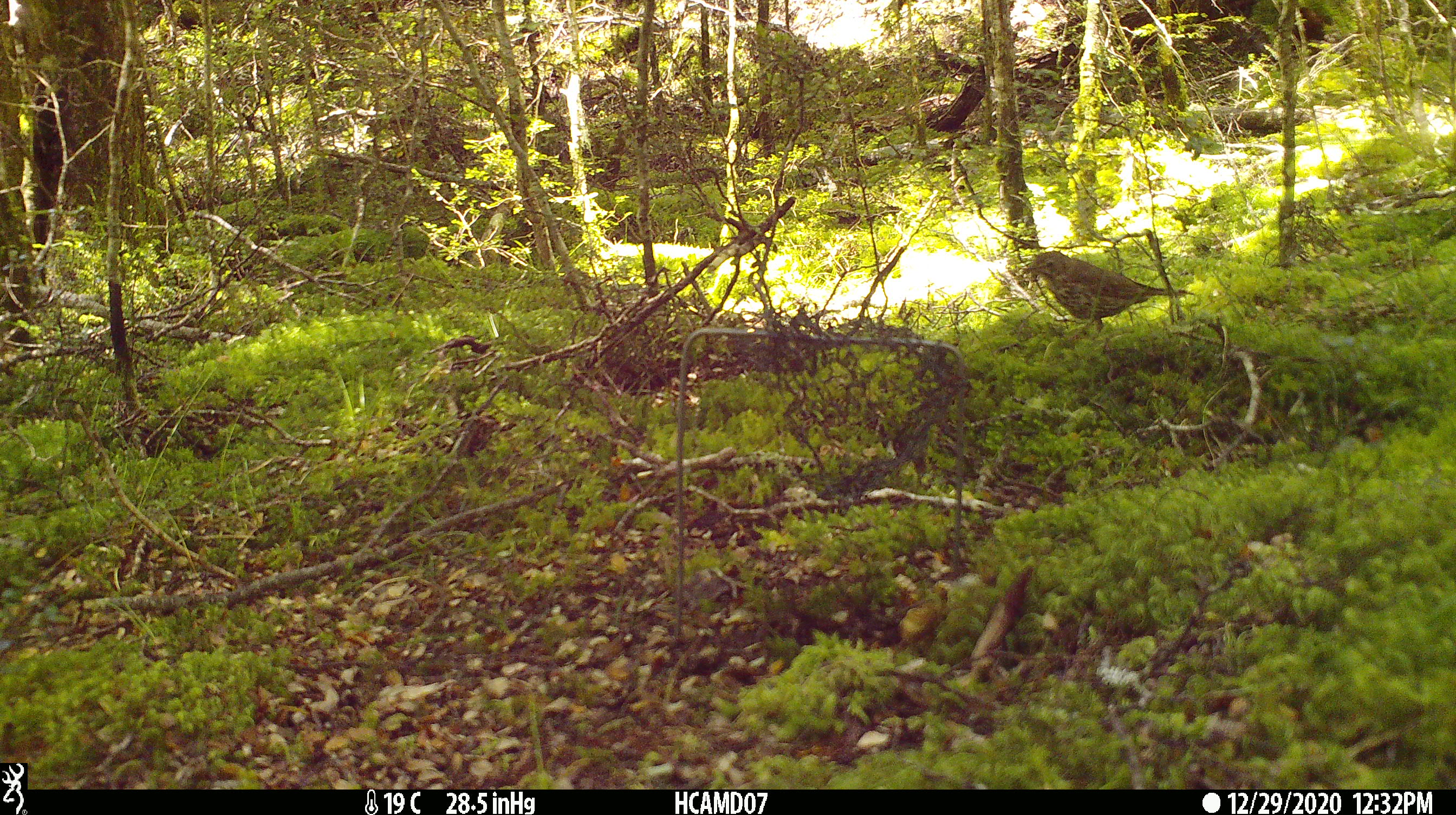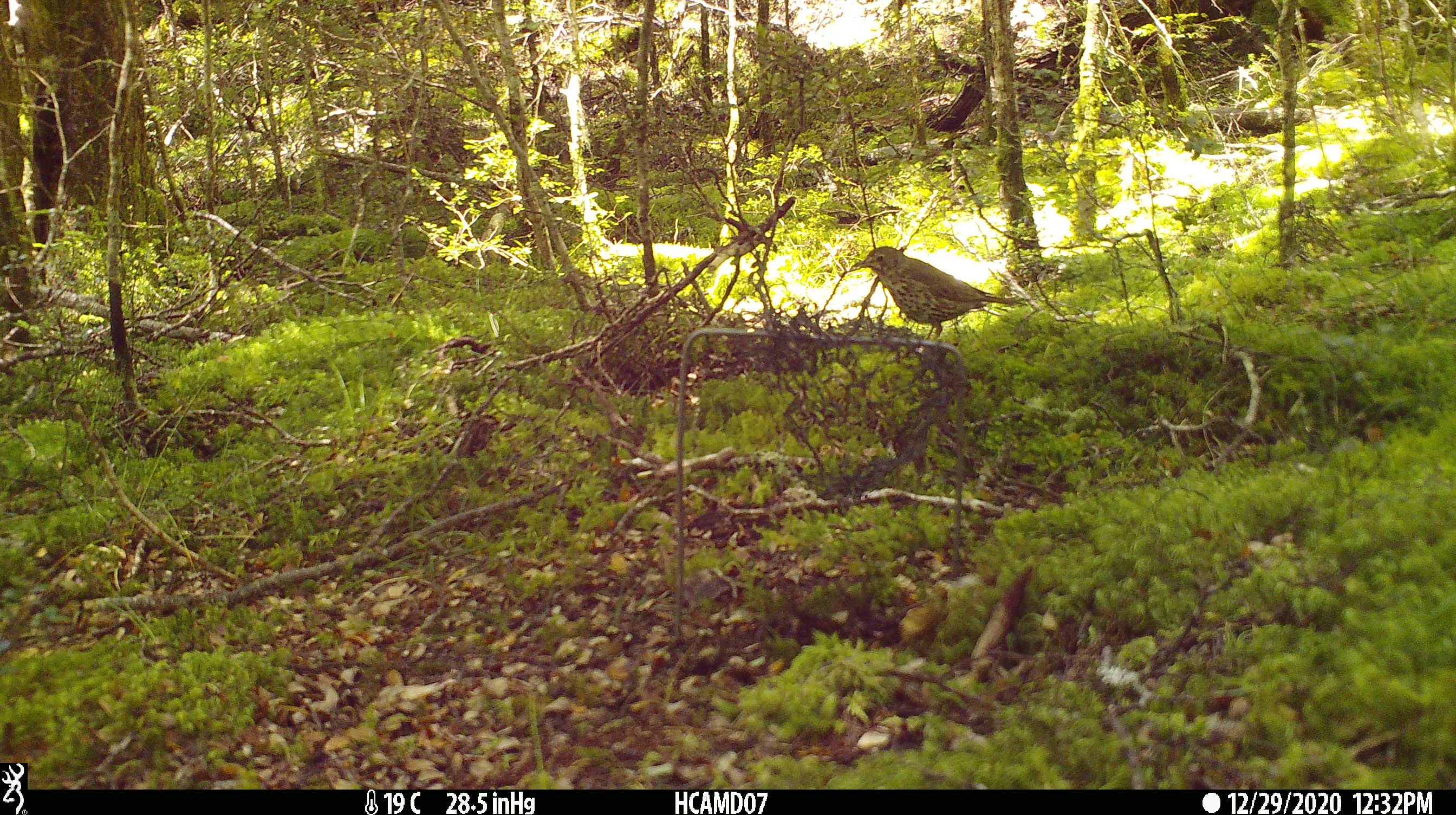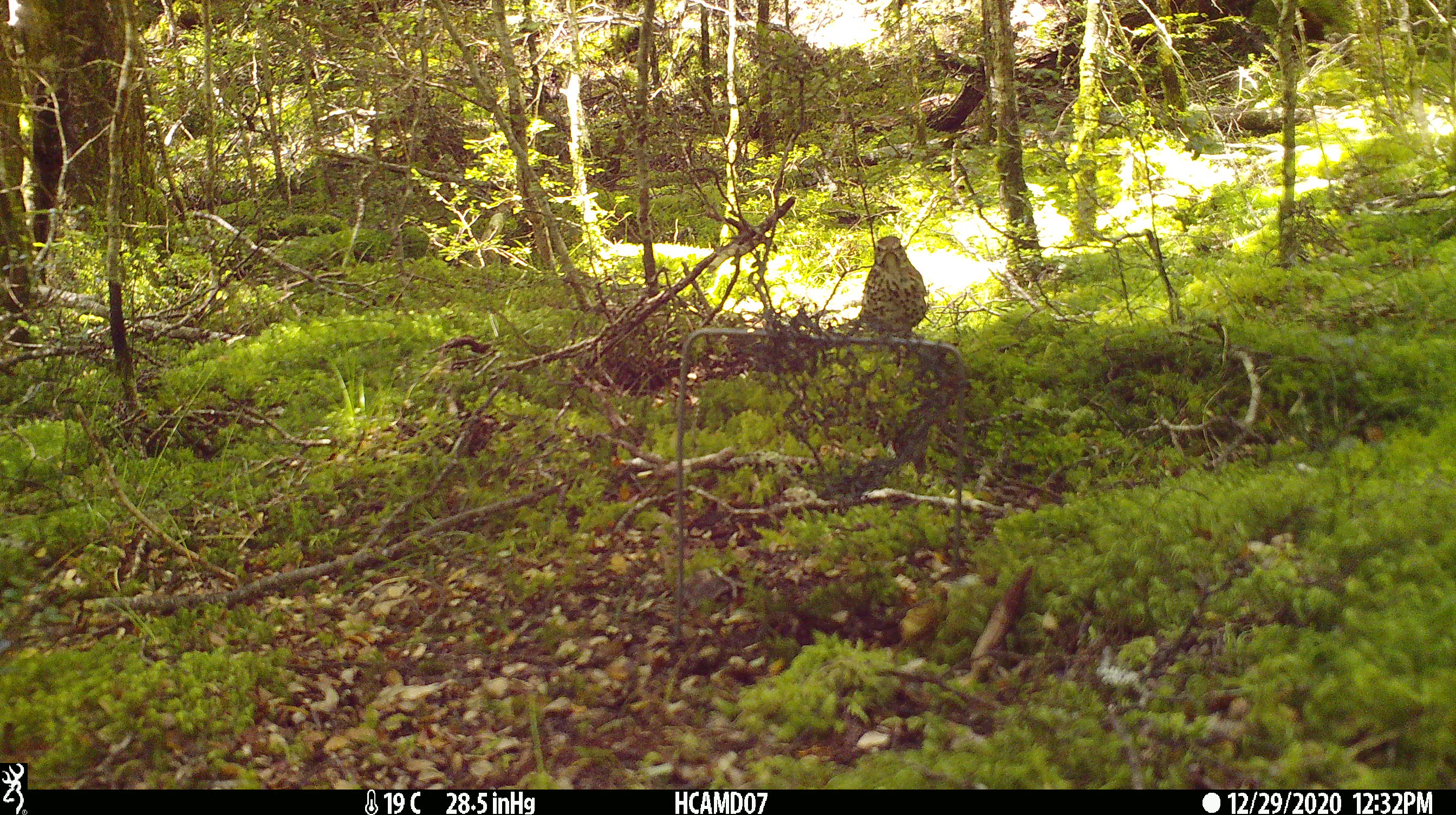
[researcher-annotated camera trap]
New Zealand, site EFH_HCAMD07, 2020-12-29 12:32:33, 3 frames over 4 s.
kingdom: Animalia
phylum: Chordata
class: Aves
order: Passeriformes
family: Turdidae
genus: Turdus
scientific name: Turdus philomelos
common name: song thrush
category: thrush